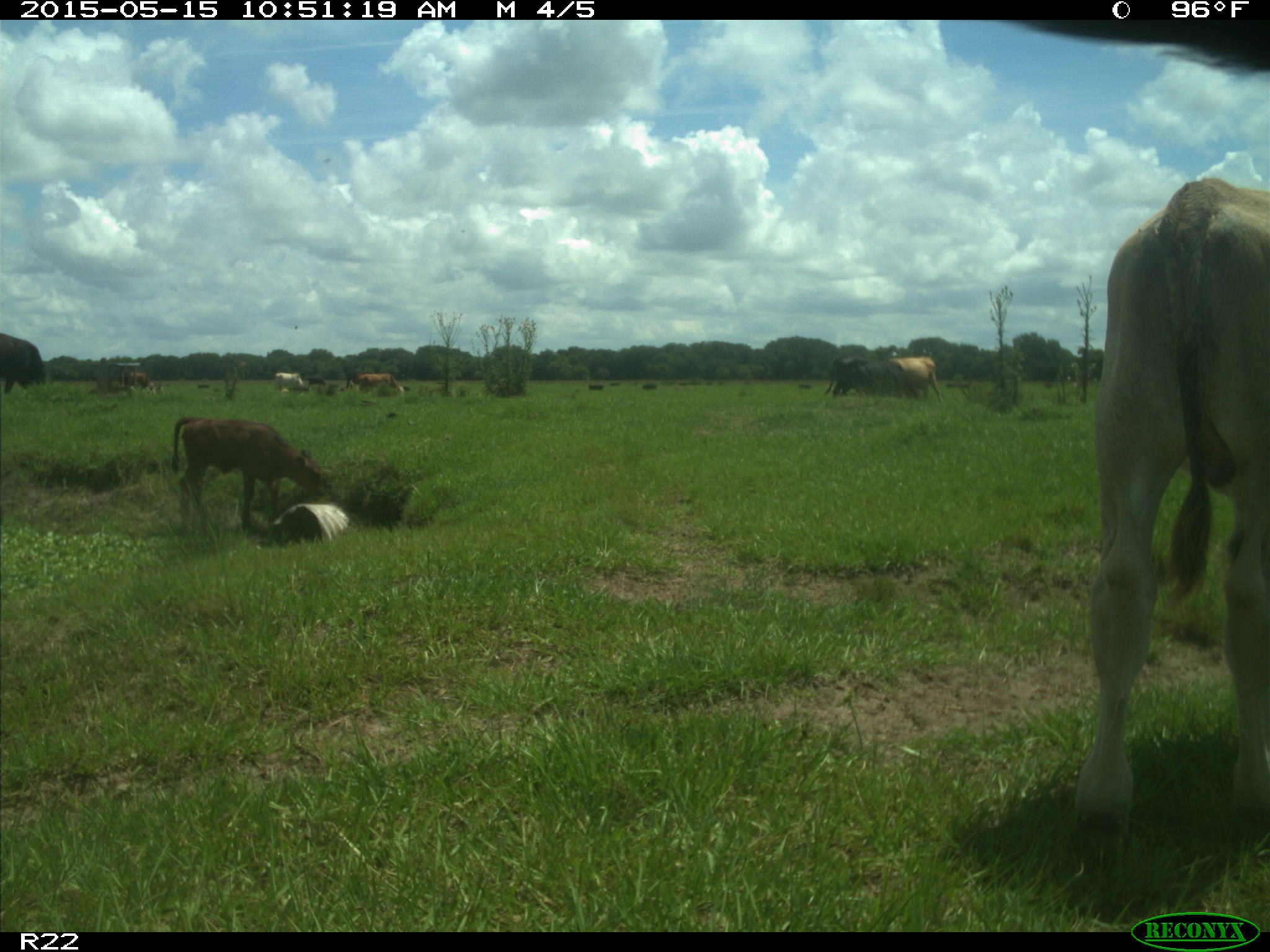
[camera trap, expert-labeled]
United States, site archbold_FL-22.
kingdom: Animalia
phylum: Chordata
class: Mammalia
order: Artiodactyla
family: Bovidae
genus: Bos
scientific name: Bos taurus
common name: domestic cow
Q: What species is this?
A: Bos taurus (domestic cow).